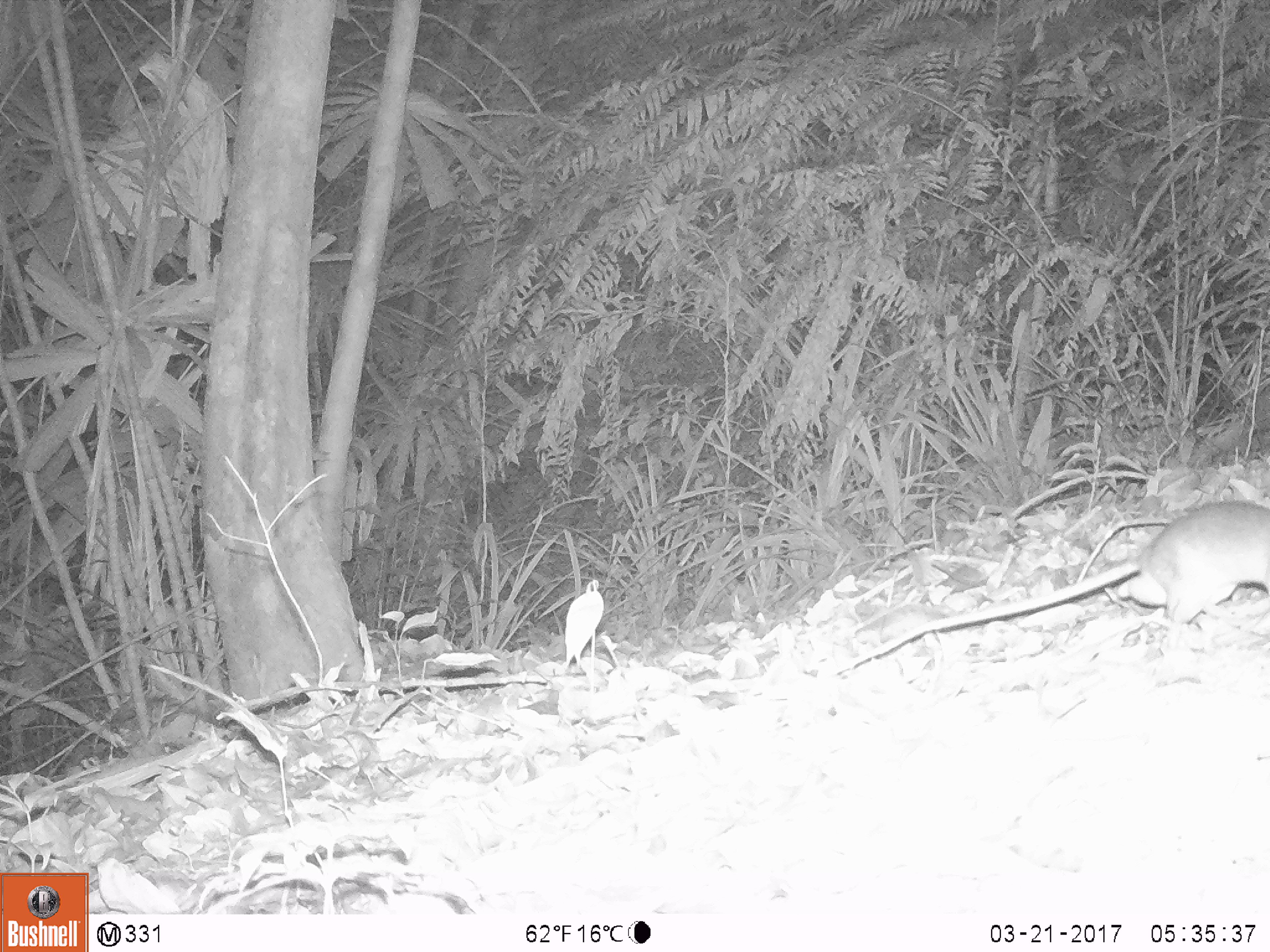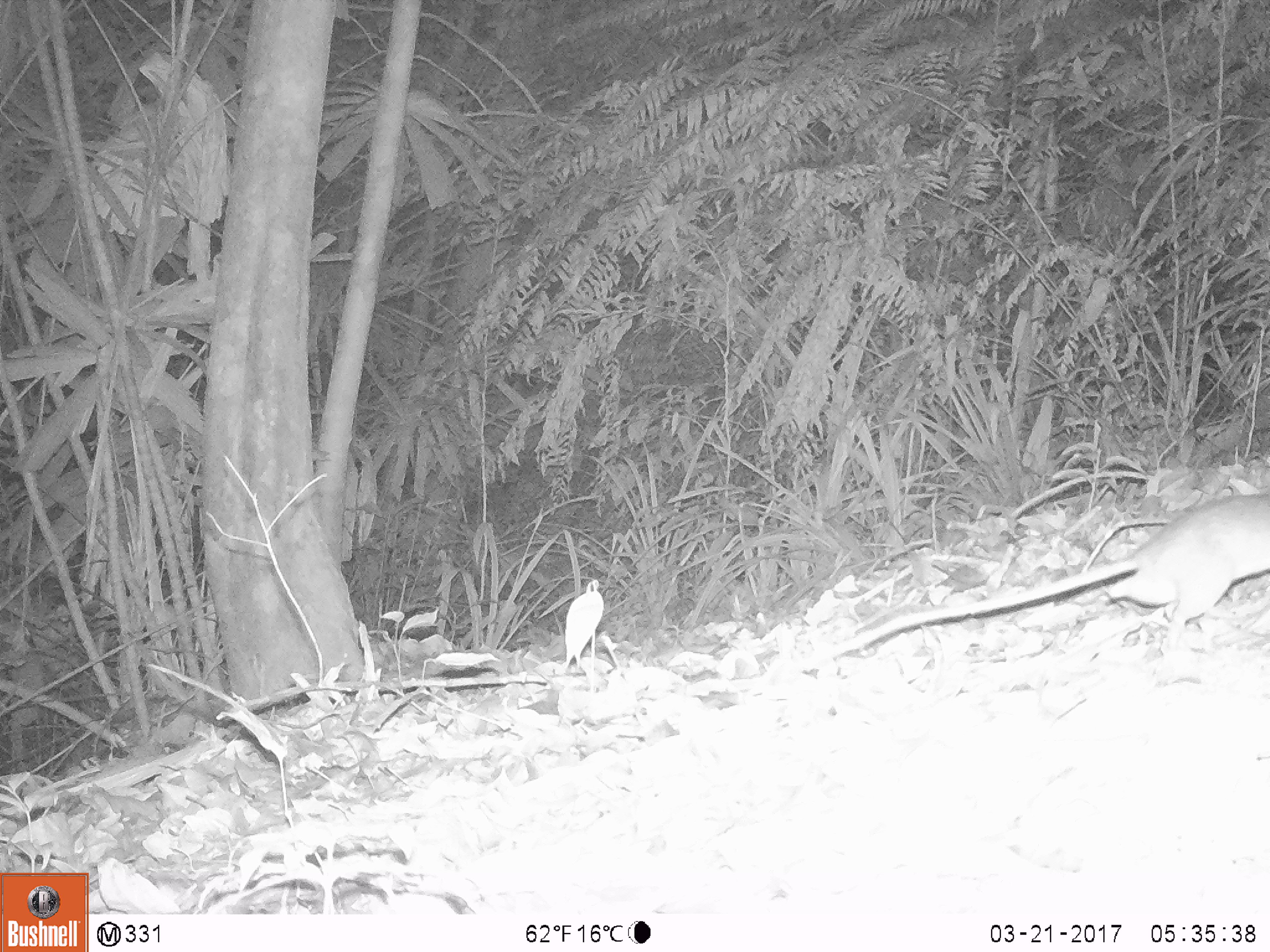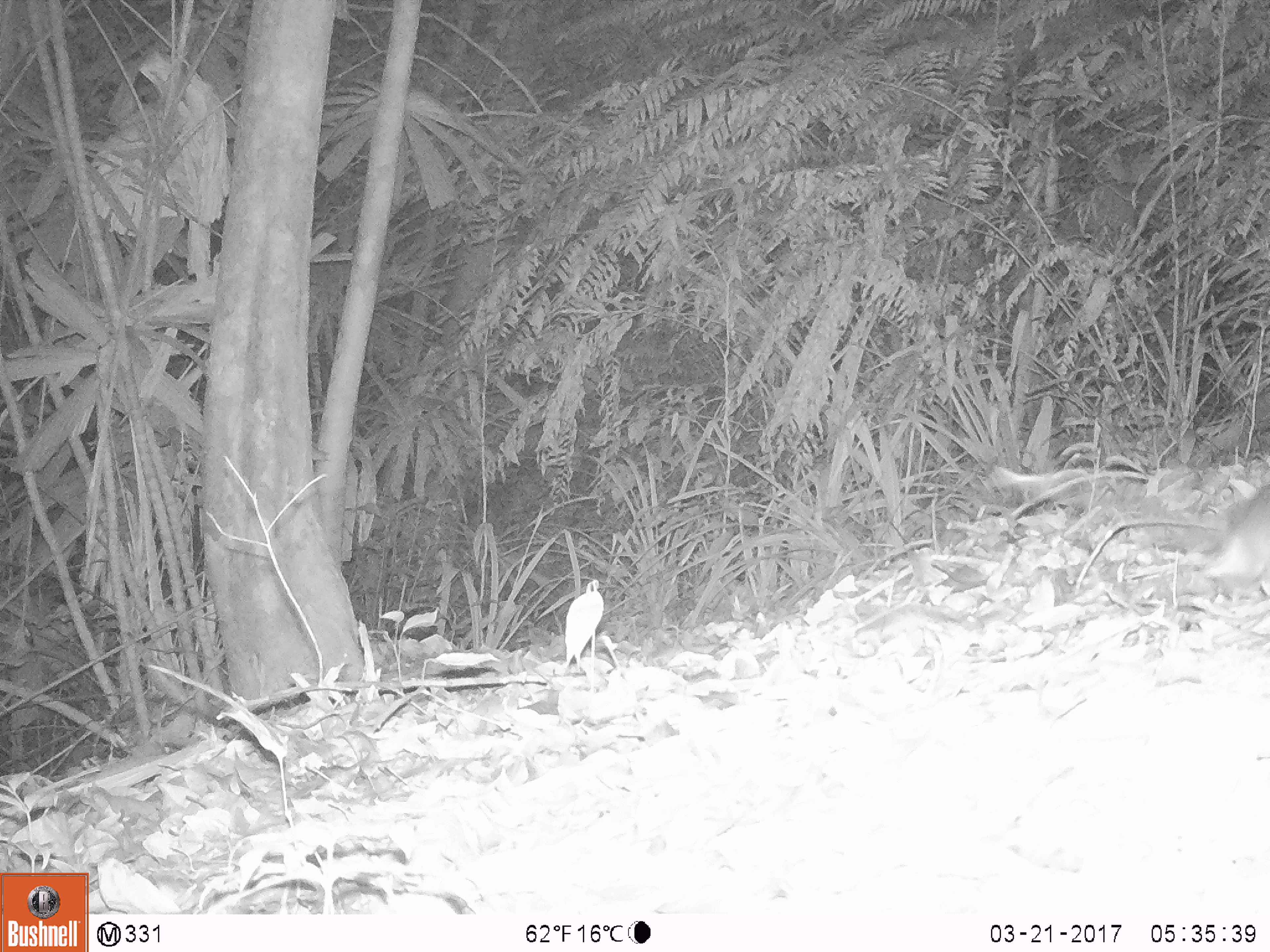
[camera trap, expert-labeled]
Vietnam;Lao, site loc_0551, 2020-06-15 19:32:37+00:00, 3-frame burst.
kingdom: Animalia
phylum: Chordata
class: Mammalia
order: Rodentia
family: Muridae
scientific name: Muridae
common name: old-world mice and rats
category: unidentified murid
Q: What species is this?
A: Unidentified murid (old-world mice and rats) (Muridae).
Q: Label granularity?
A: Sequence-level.